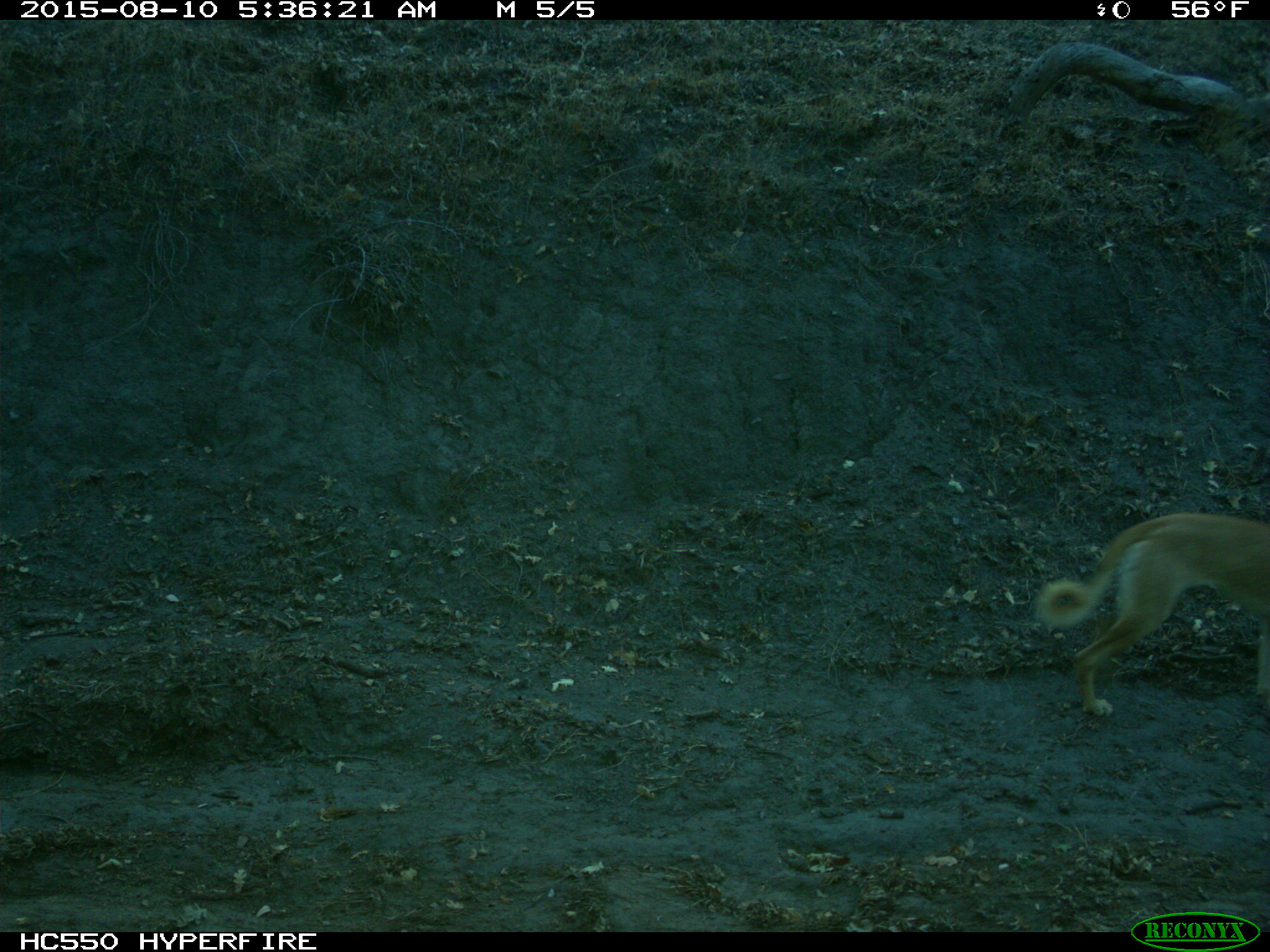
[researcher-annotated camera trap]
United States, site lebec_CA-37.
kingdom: Animalia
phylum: Chordata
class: Mammalia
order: Carnivora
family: Canidae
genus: Canis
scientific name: Canis familiaris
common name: domestic dog